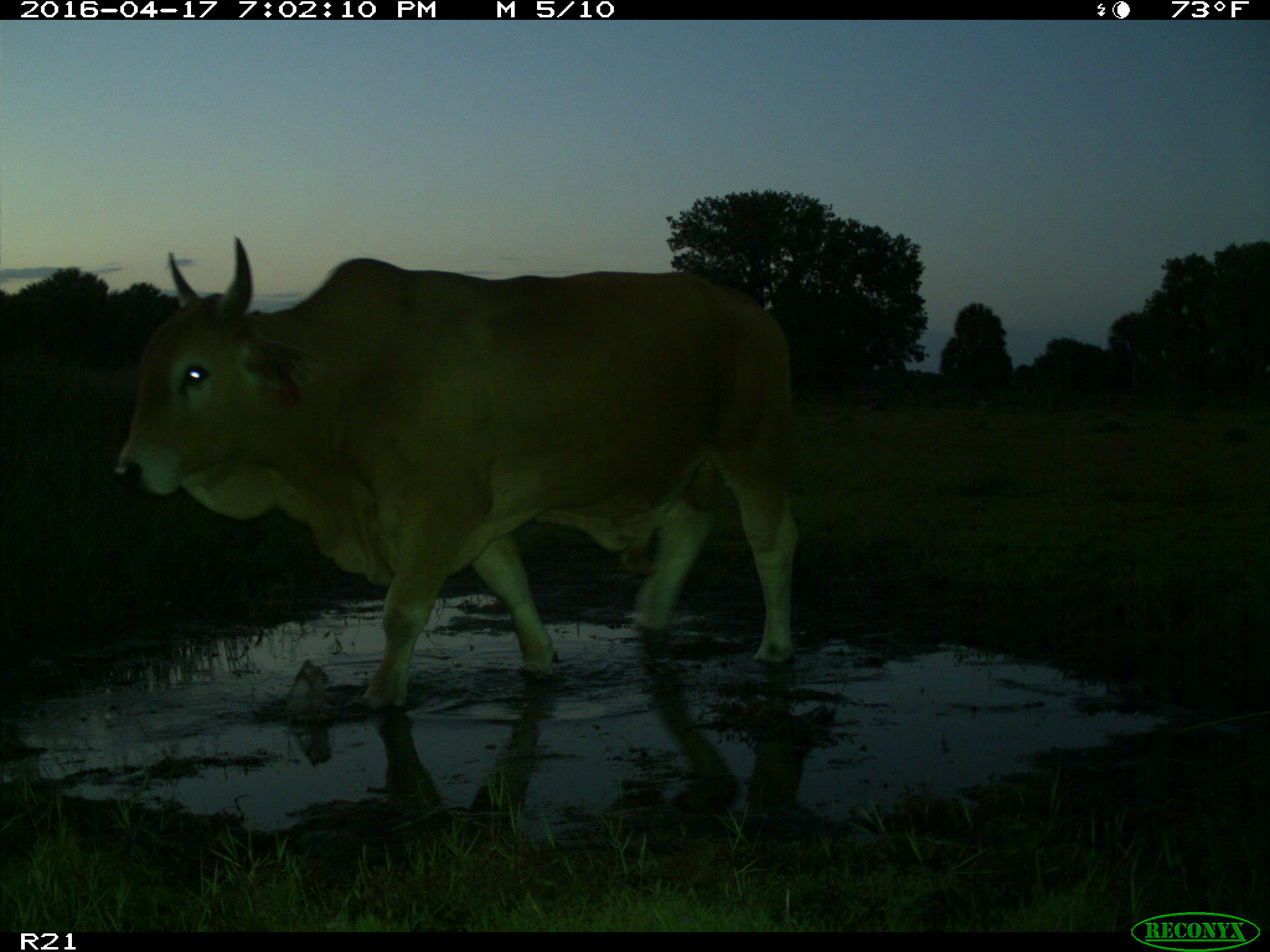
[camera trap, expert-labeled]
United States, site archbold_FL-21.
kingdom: Animalia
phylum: Chordata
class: Mammalia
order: Artiodactyla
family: Bovidae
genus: Bos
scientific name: Bos taurus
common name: domestic cow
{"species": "Bos taurus (domestic cow)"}